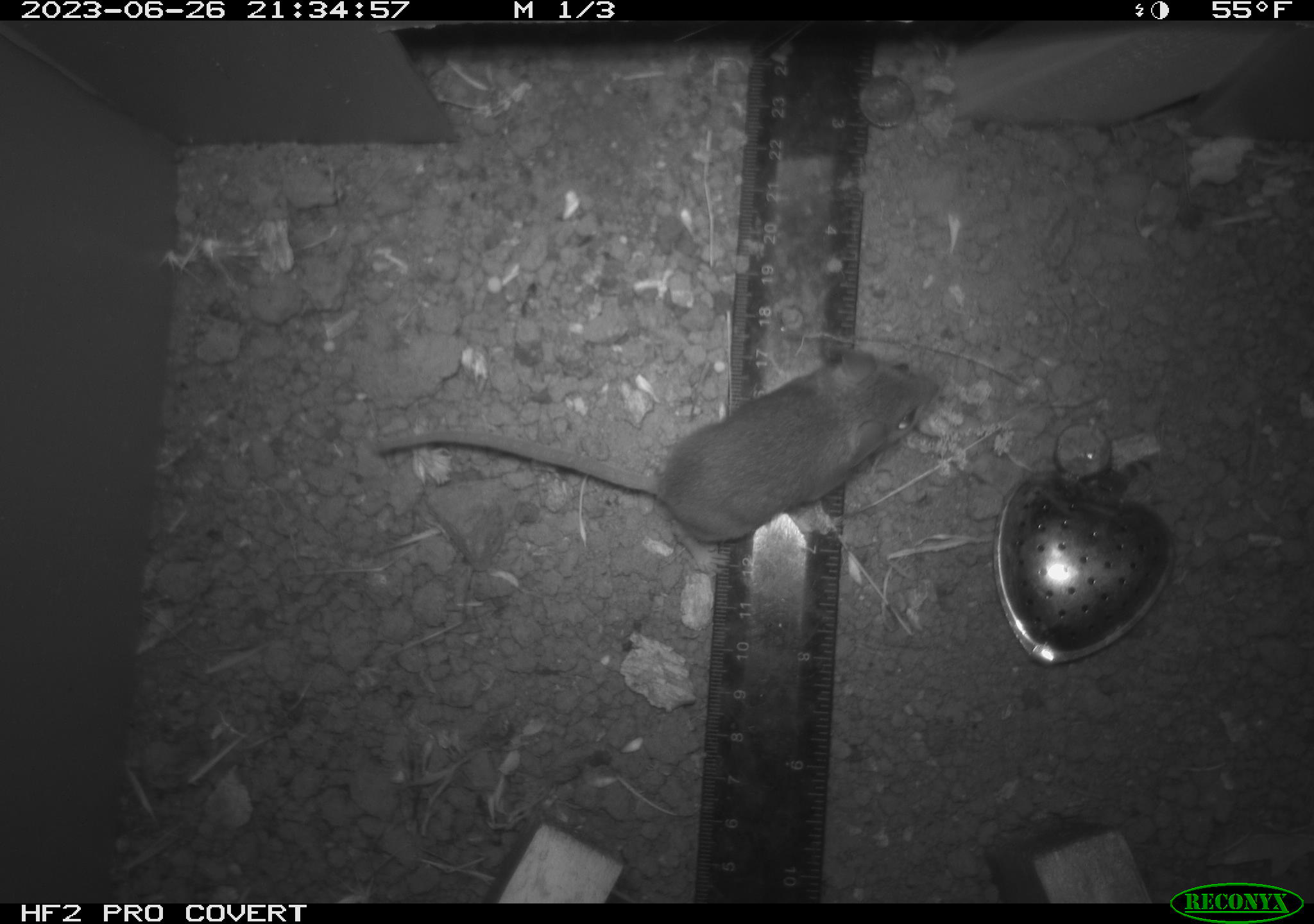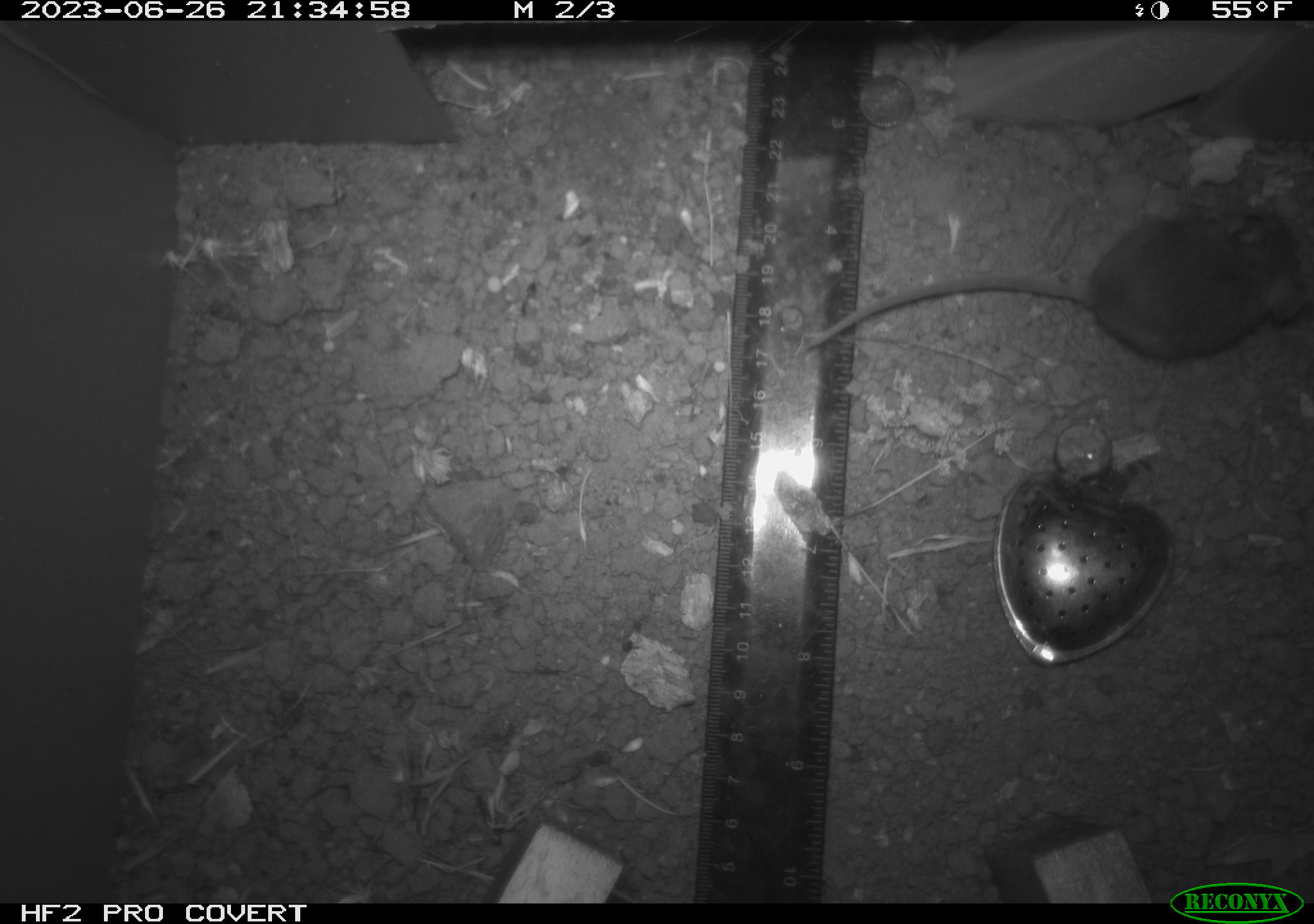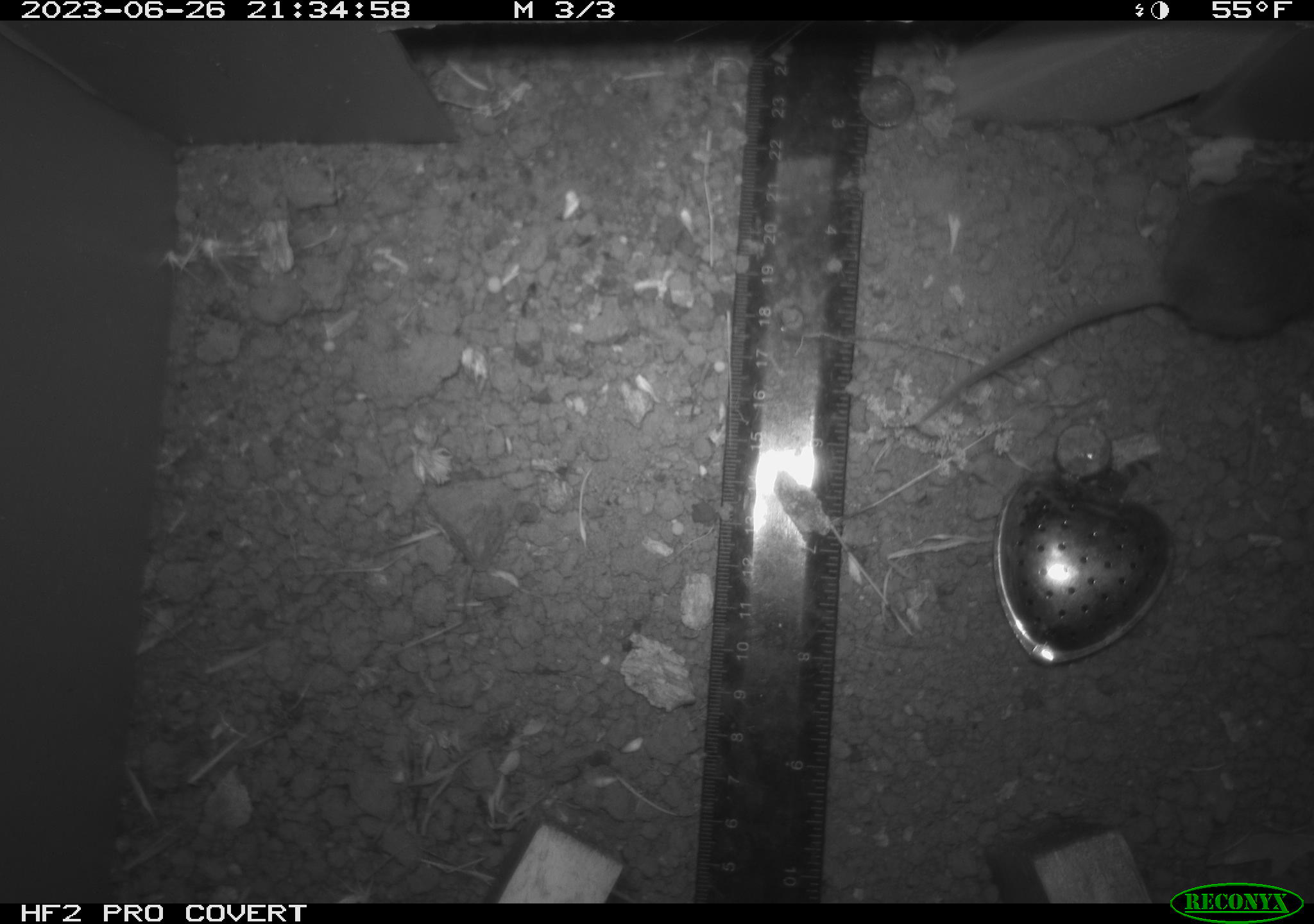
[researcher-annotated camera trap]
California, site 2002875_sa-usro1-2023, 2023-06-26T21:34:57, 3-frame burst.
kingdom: Animalia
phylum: Chordata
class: Mammalia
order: Rodentia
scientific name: Rodentia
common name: mouse species